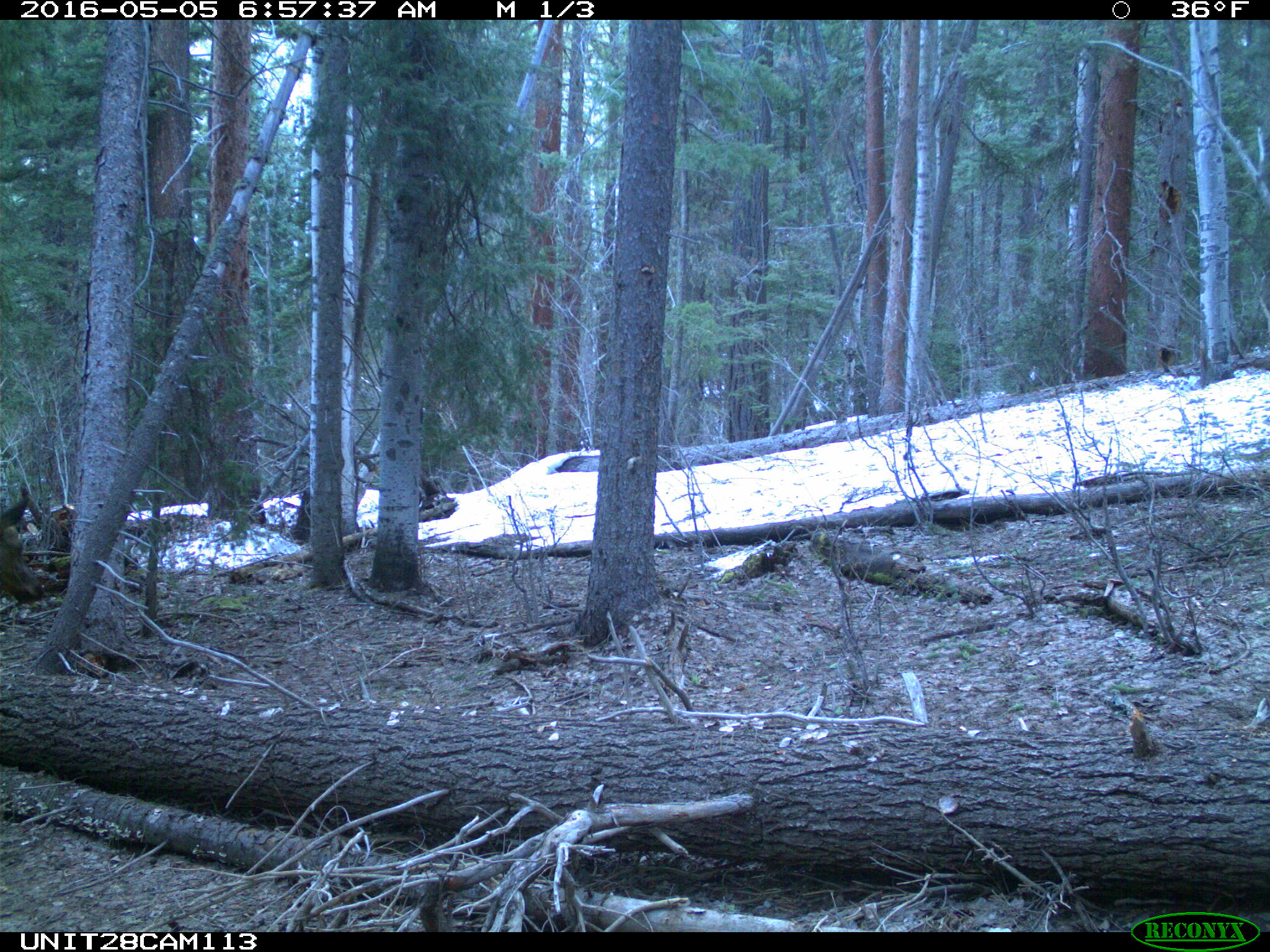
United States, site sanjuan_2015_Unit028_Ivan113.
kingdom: Animalia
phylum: Chordata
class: Mammalia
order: Artiodactyla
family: Cervidae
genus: Cervus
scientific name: Cervus elaphus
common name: red deer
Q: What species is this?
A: Cervus elaphus (red deer).